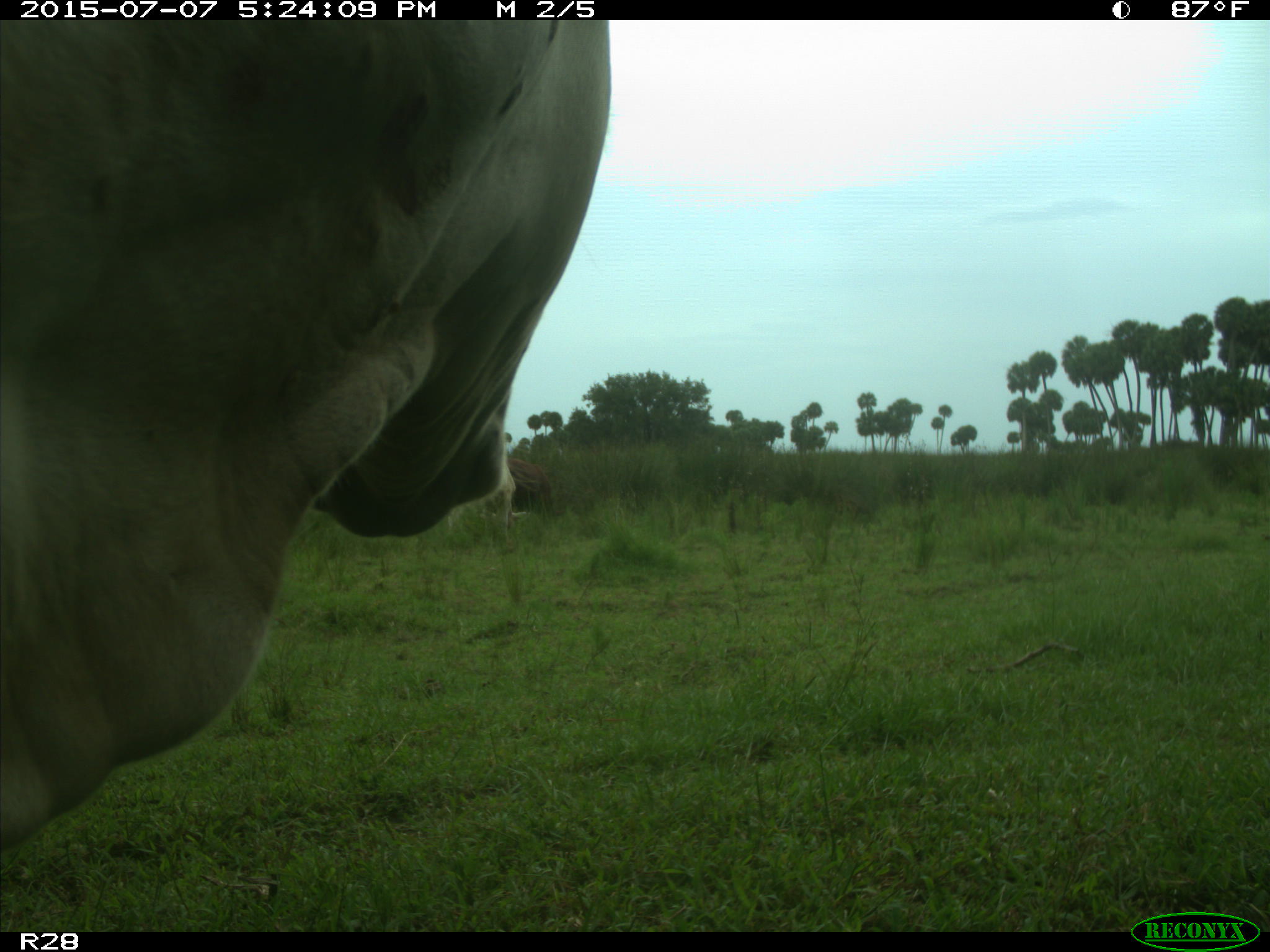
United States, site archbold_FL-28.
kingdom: Animalia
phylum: Chordata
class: Mammalia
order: Artiodactyla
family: Bovidae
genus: Bos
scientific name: Bos taurus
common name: domestic cow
Bos taurus (domestic cow).